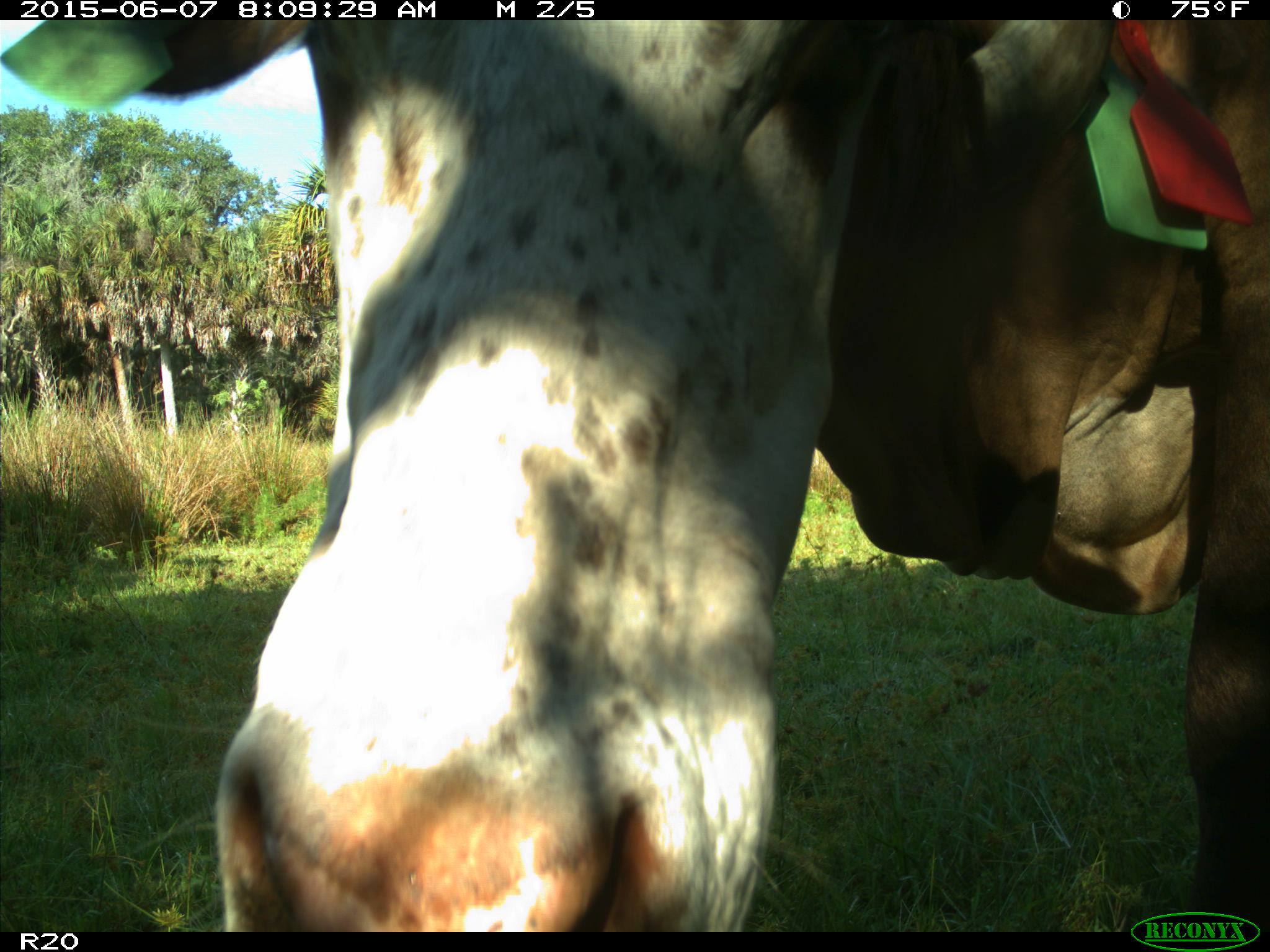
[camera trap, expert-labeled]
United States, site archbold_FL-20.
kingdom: Animalia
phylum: Chordata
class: Mammalia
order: Artiodactyla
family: Bovidae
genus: Bos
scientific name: Bos taurus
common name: domestic cow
Bos taurus (domestic cow).